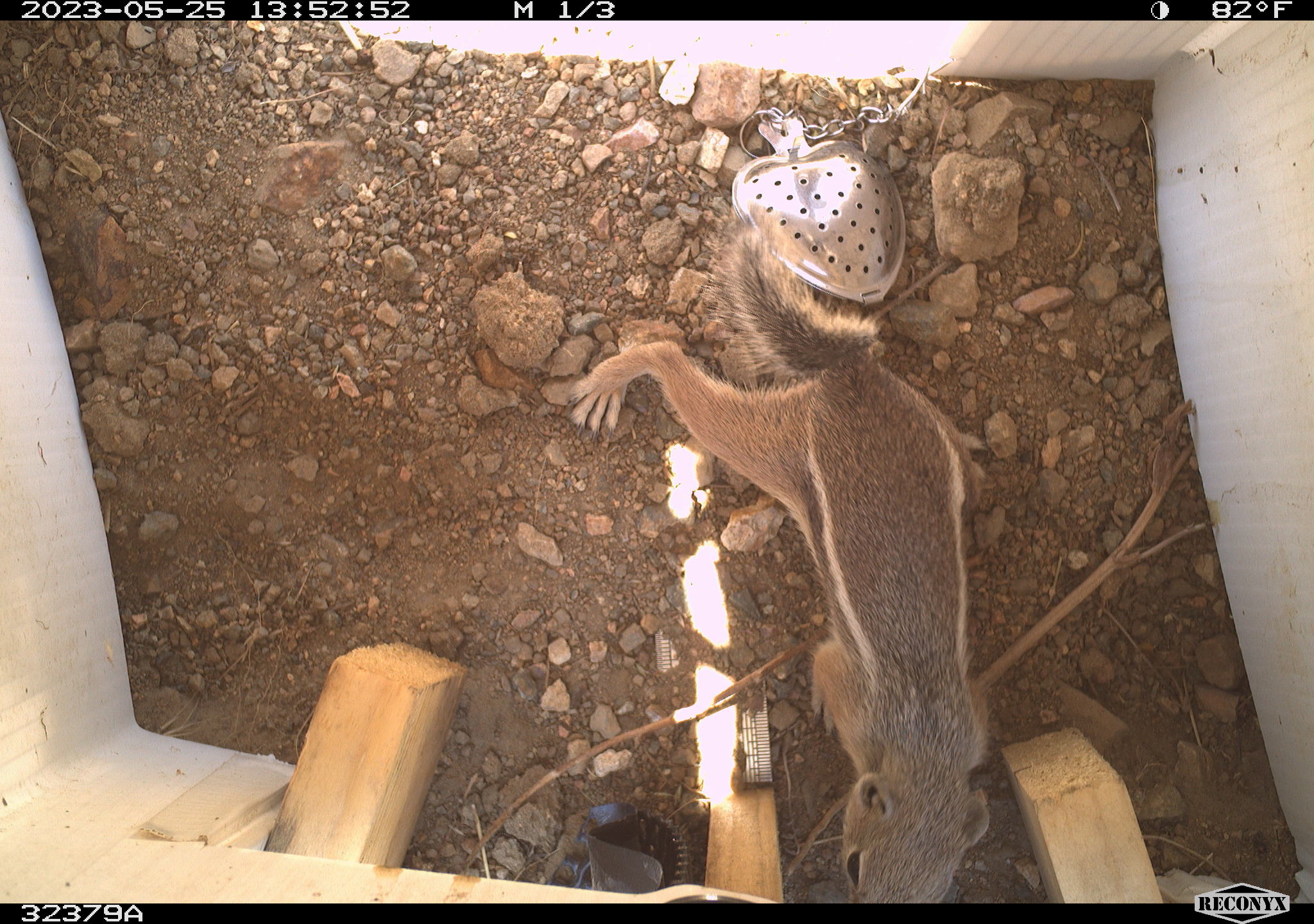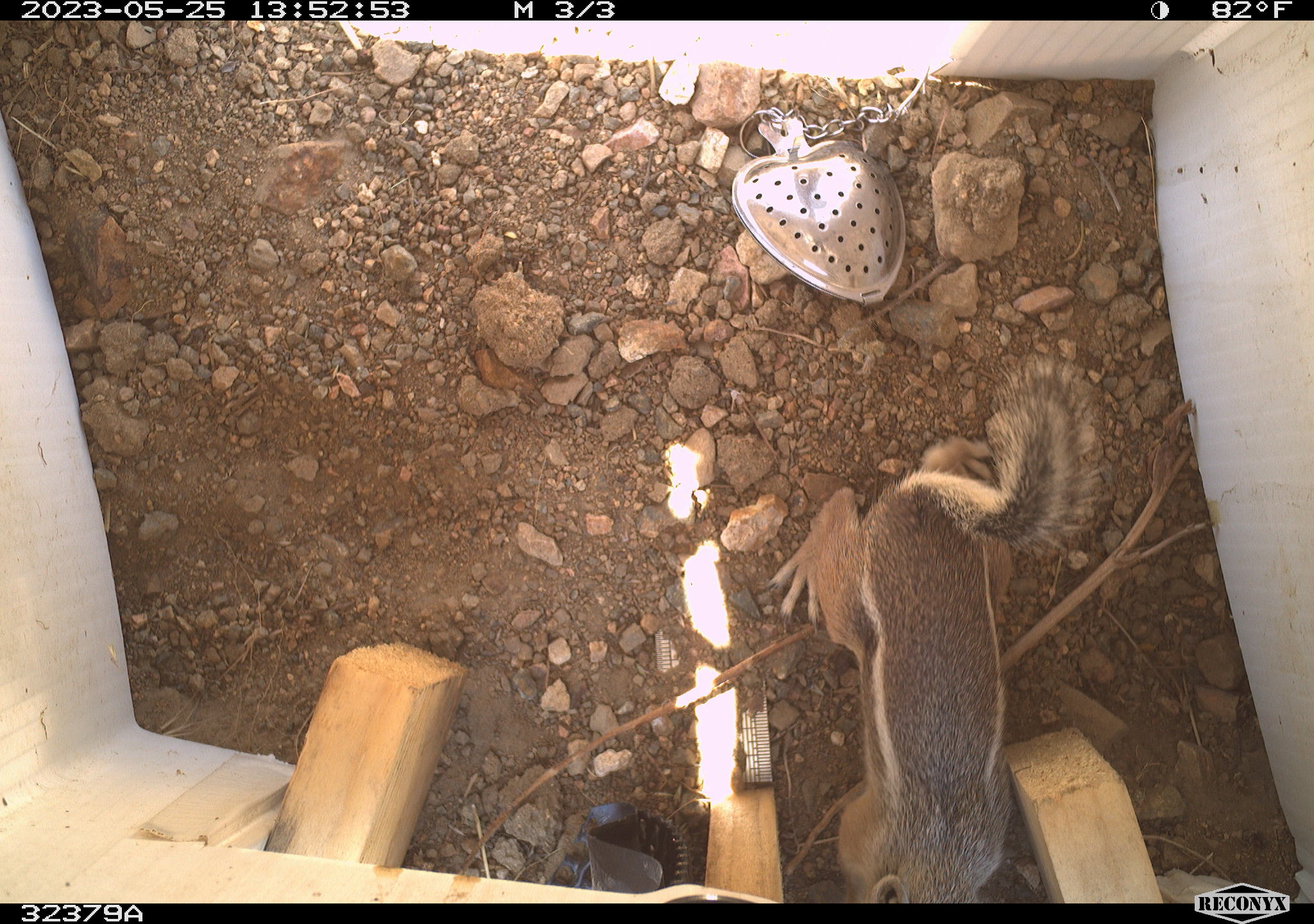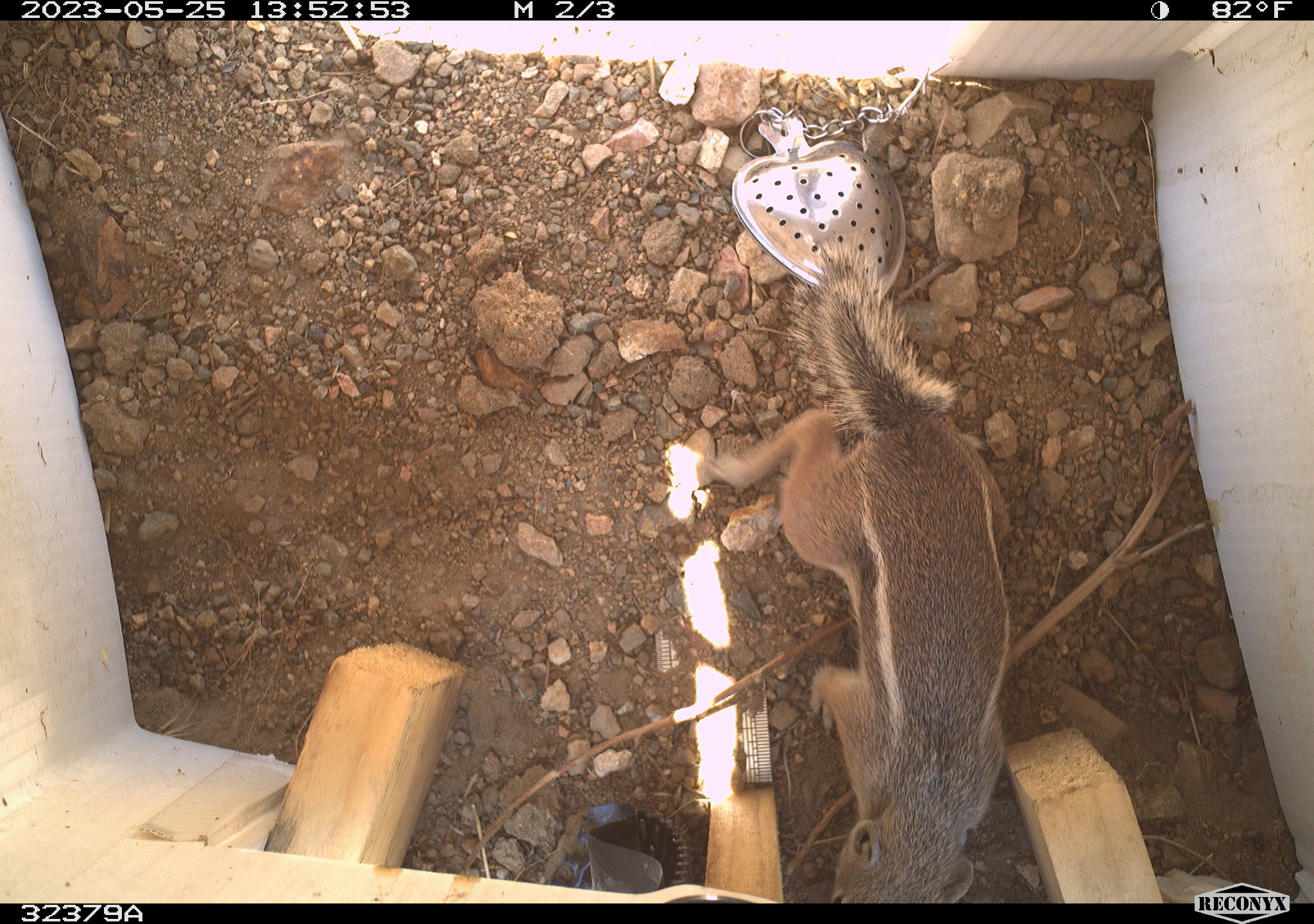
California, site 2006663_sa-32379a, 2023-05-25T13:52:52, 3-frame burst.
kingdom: Animalia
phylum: Chordata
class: Mammalia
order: Rodentia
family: Sciuridae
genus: Ammospermophilus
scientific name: Ammospermophilus leucurus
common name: white-tailed antelope squirrel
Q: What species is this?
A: White-tailed antelope squirrel (Ammospermophilus leucurus).